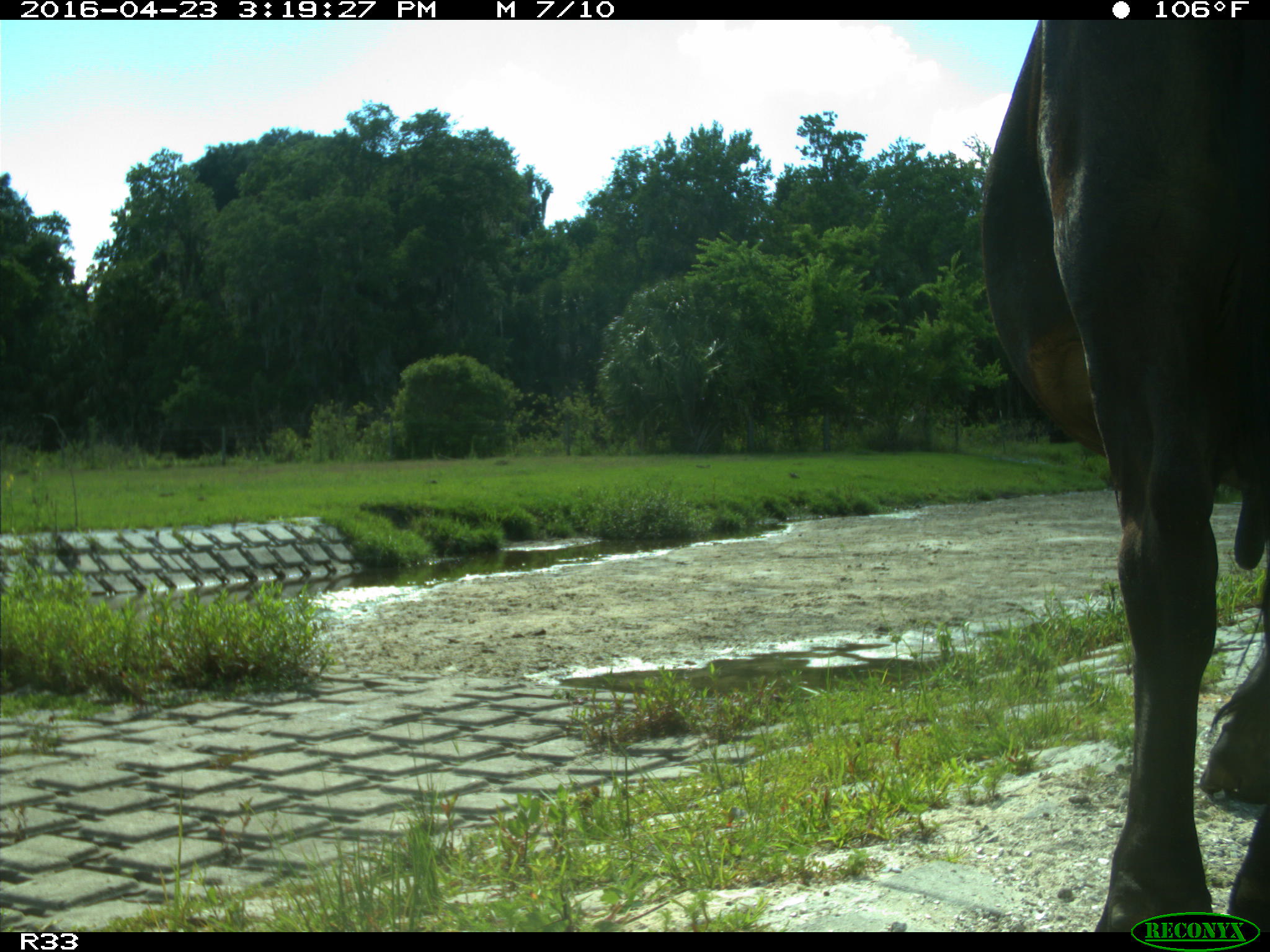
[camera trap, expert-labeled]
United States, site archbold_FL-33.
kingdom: Animalia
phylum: Chordata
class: Mammalia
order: Artiodactyla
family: Bovidae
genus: Bos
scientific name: Bos taurus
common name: domestic cow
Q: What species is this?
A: Bos taurus (domestic cow).